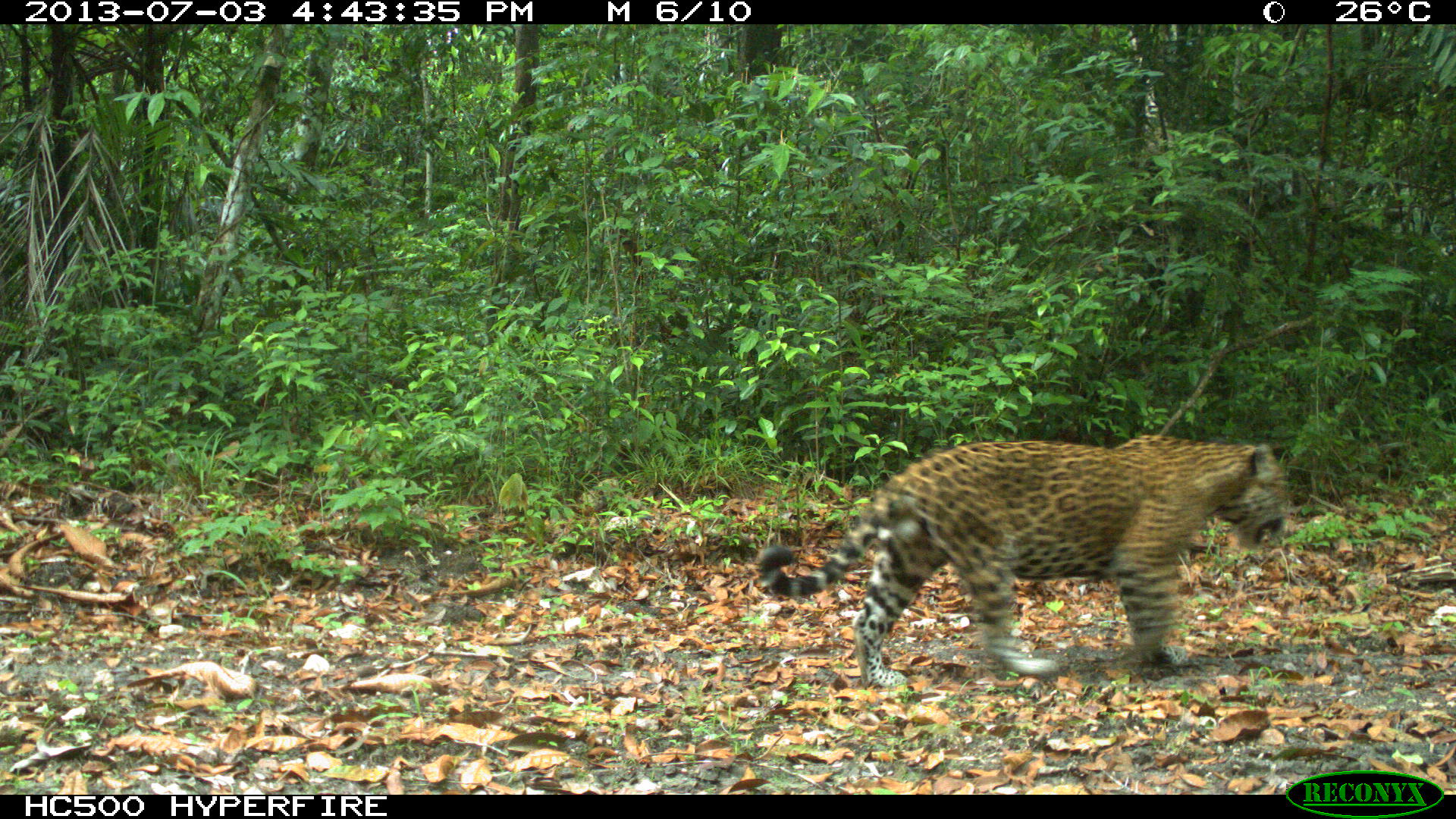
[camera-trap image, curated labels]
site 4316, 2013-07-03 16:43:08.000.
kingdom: Animalia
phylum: Chordata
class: Mammalia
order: Carnivora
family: Felidae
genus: Panthera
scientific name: Panthera onca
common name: jaguar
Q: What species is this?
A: Panthera onca (jaguar).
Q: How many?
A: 1.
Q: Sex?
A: Male.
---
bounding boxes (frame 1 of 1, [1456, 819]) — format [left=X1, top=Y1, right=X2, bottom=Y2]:
panthera onca: [left=752, top=429, right=1290, bottom=687]